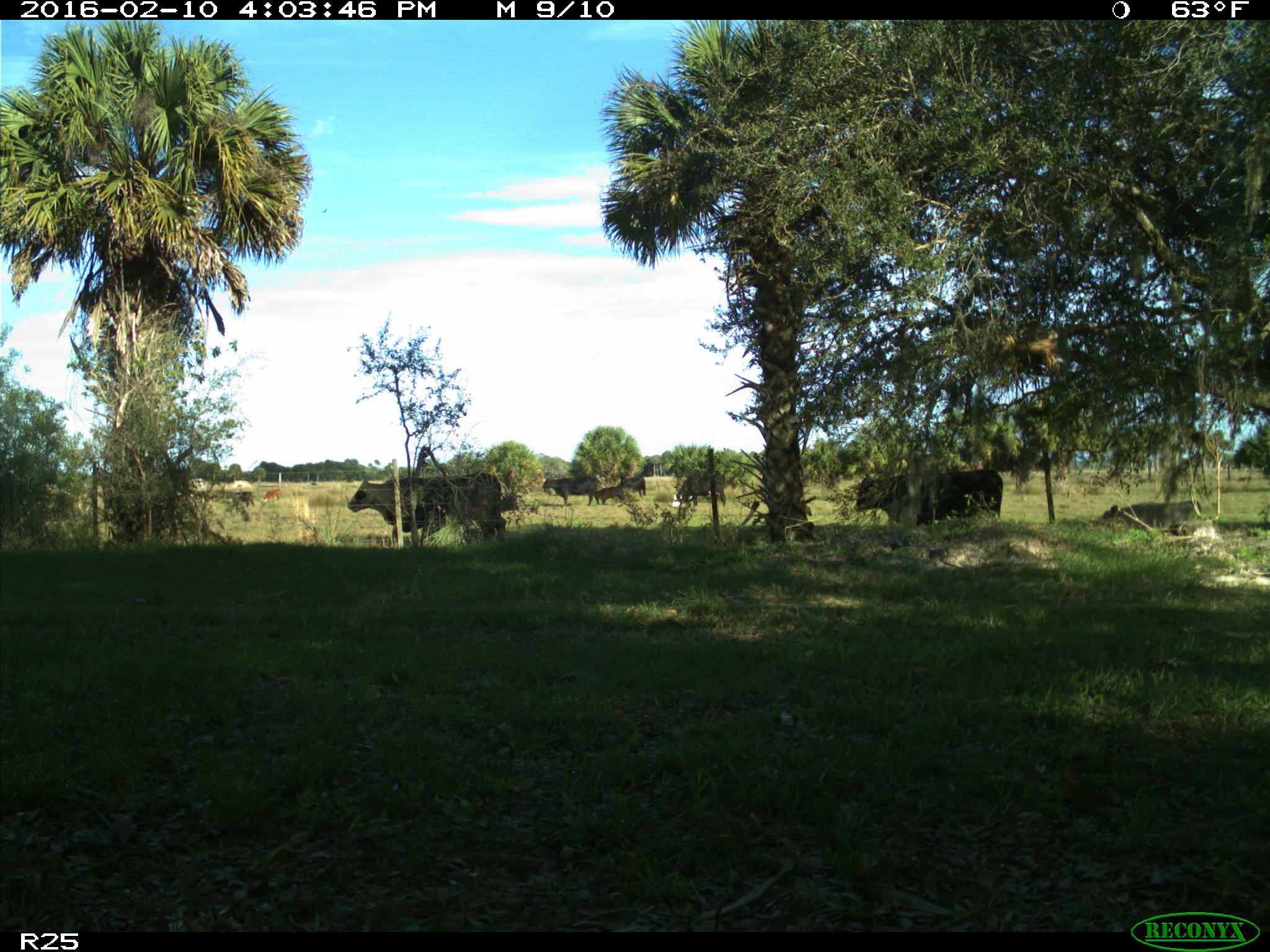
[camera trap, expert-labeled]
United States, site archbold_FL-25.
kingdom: Animalia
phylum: Chordata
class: Mammalia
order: Artiodactyla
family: Bovidae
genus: Bos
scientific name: Bos taurus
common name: domestic cow